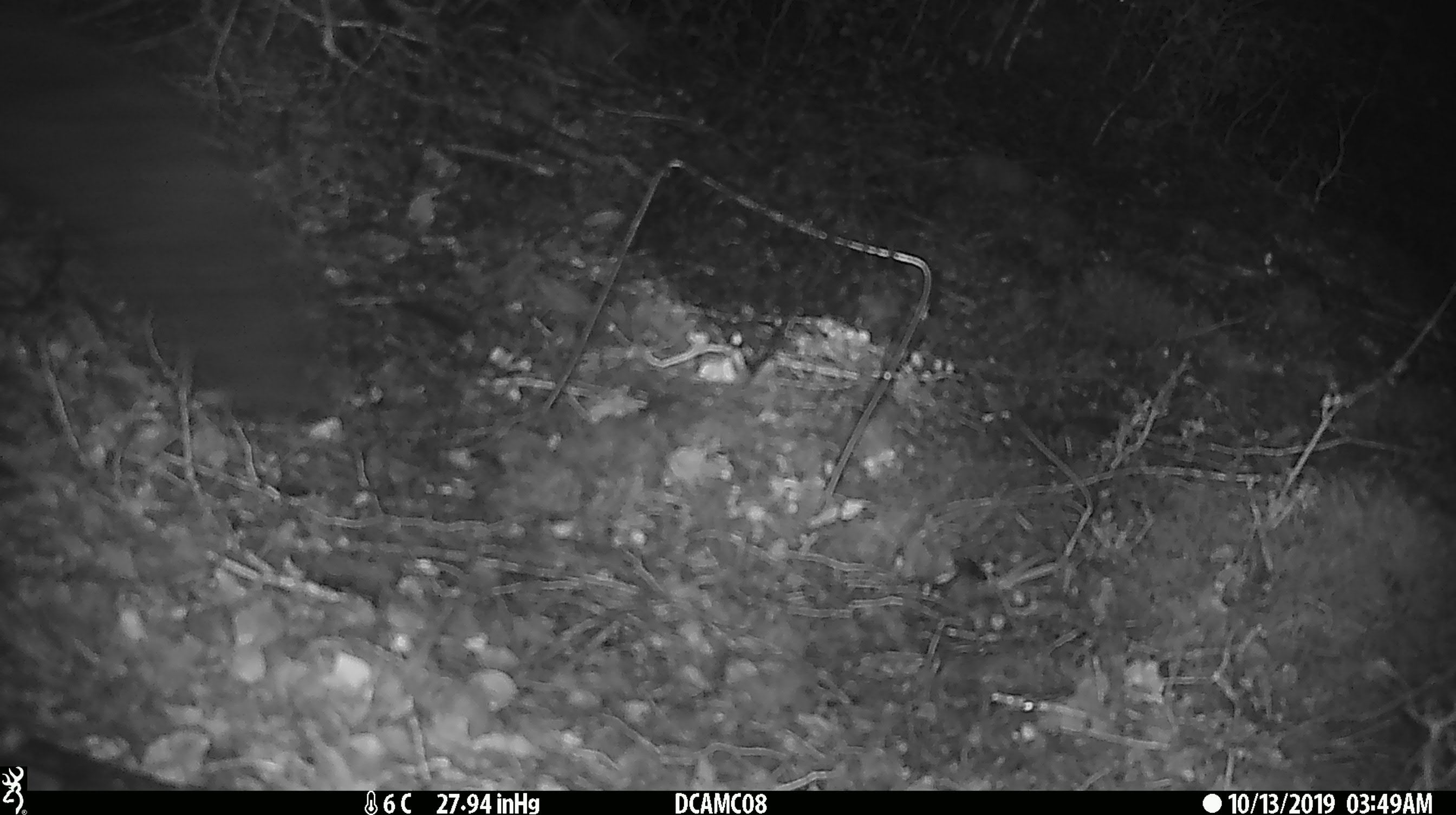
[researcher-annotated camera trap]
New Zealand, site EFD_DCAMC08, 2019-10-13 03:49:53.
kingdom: Animalia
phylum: Chordata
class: Mammalia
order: Diprotodontia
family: Phalangeridae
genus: Trichosurus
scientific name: Trichosurus vulpecula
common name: common brushtail possum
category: possum